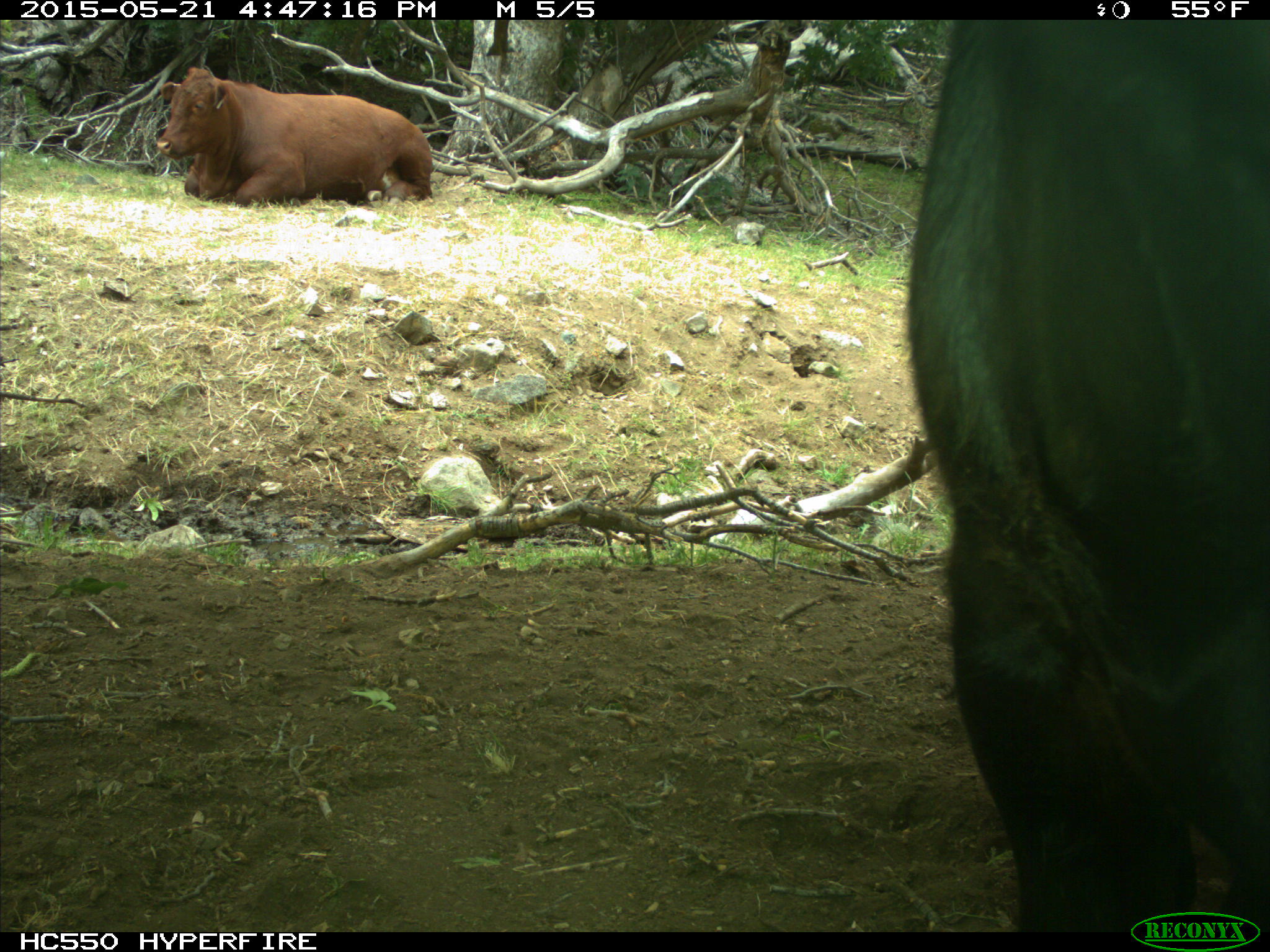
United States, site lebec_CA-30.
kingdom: Animalia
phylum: Chordata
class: Mammalia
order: Artiodactyla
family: Bovidae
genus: Bos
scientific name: Bos taurus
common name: domestic cow